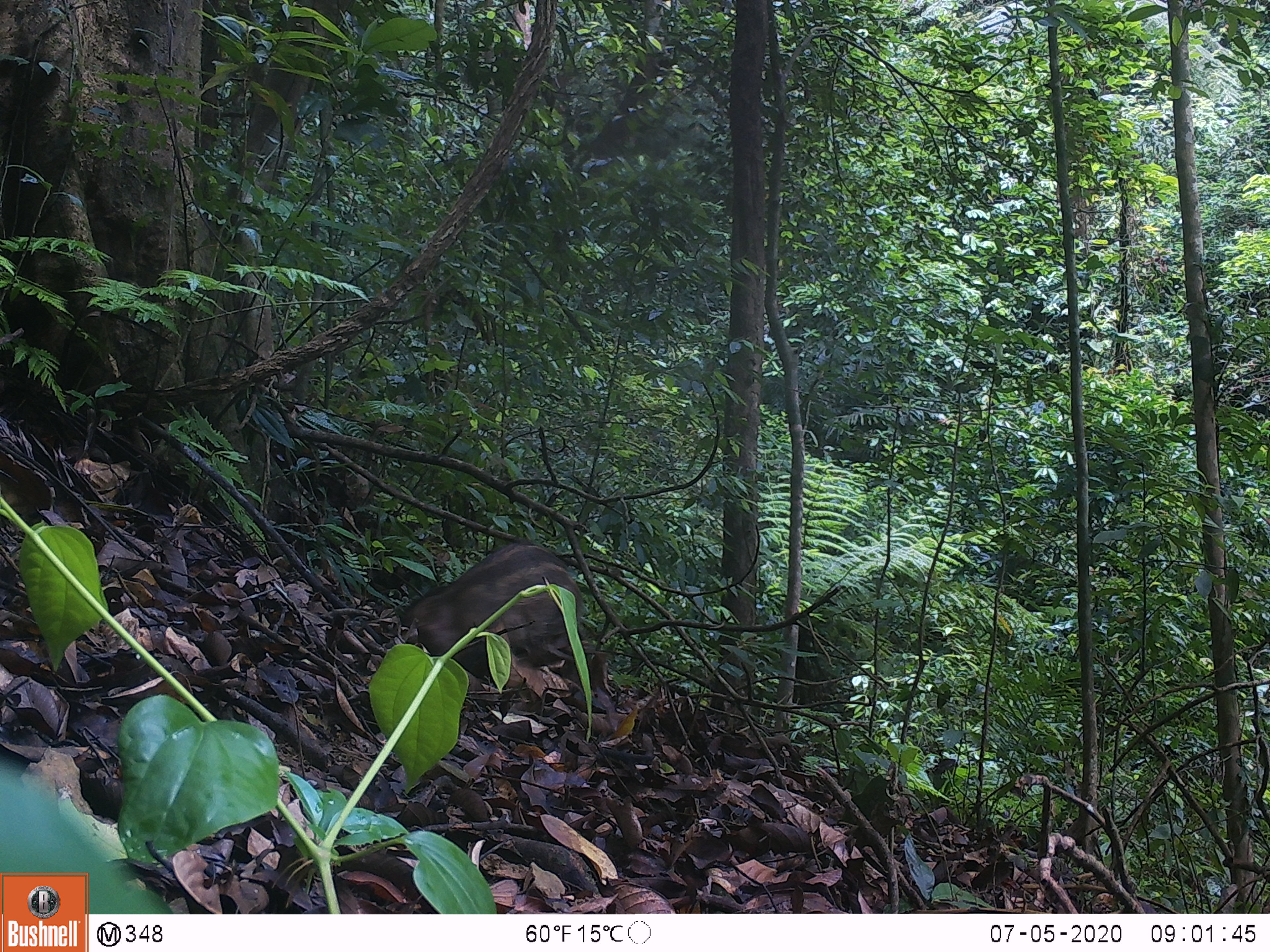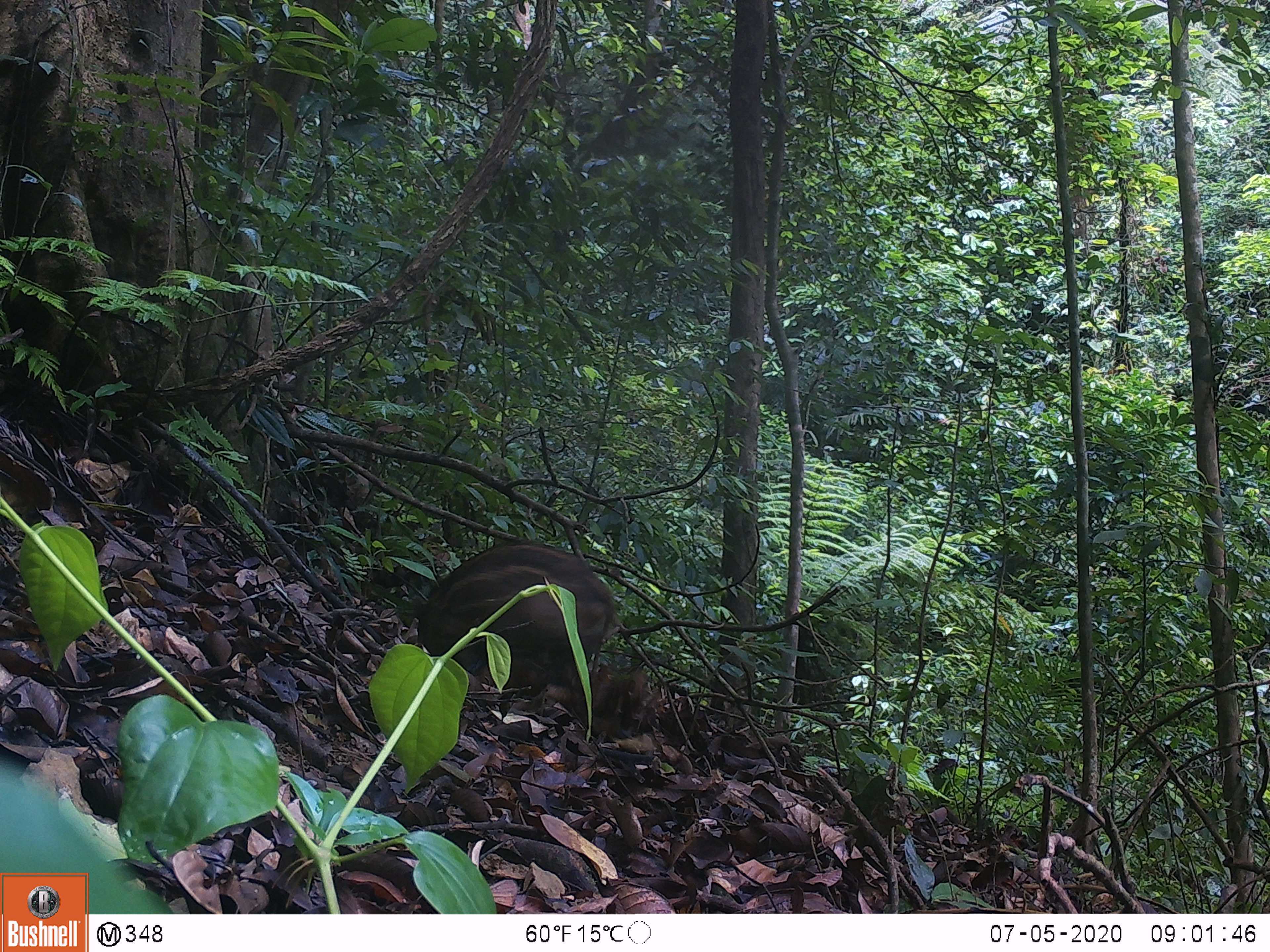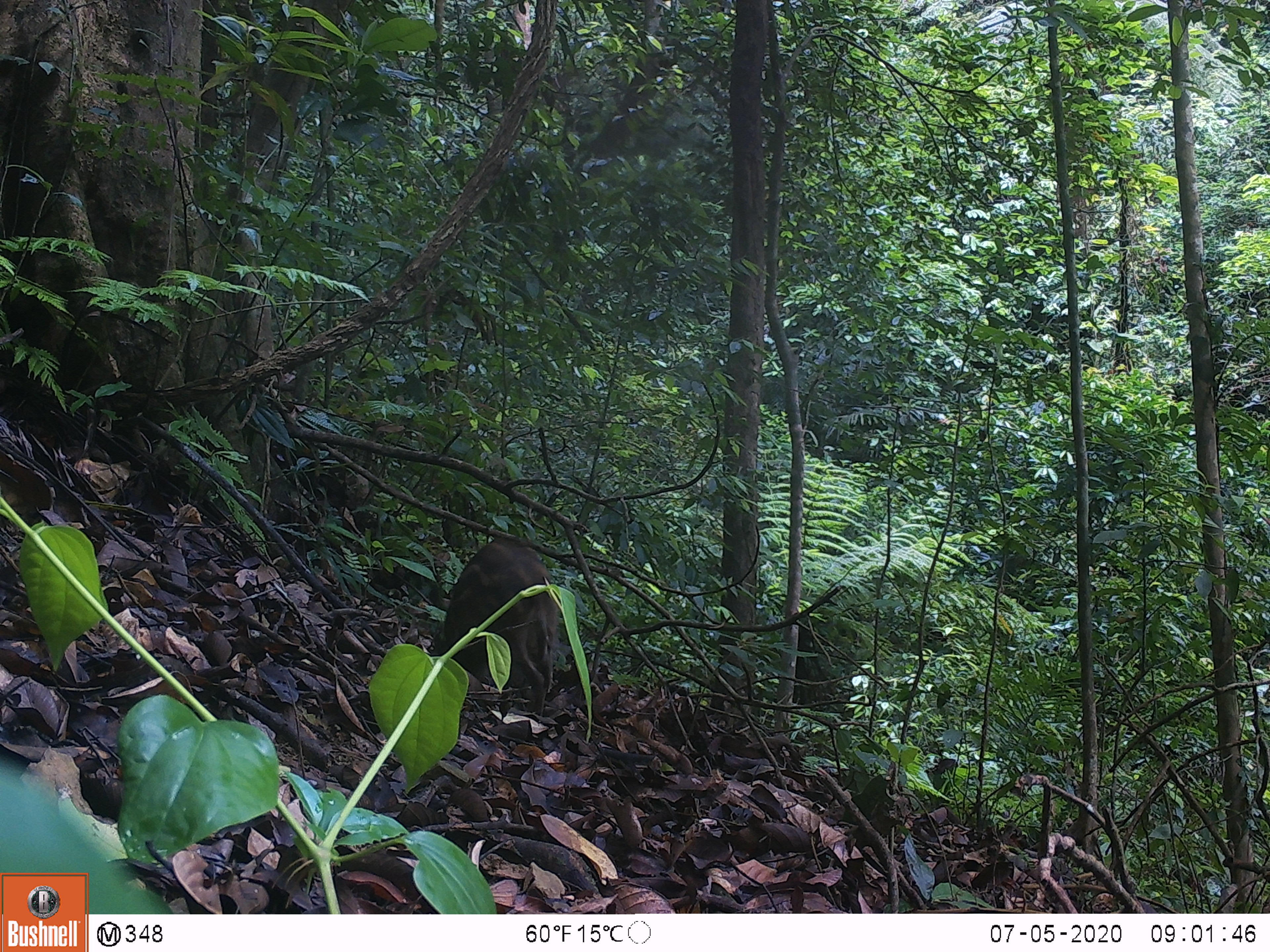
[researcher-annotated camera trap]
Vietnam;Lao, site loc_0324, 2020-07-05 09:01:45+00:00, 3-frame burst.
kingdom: Animalia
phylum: Chordata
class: Mammalia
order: Artiodactyla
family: Suidae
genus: Sus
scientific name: Sus scrofa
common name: eurasian wild pig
Eurasian wild pig (Sus scrofa). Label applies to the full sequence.